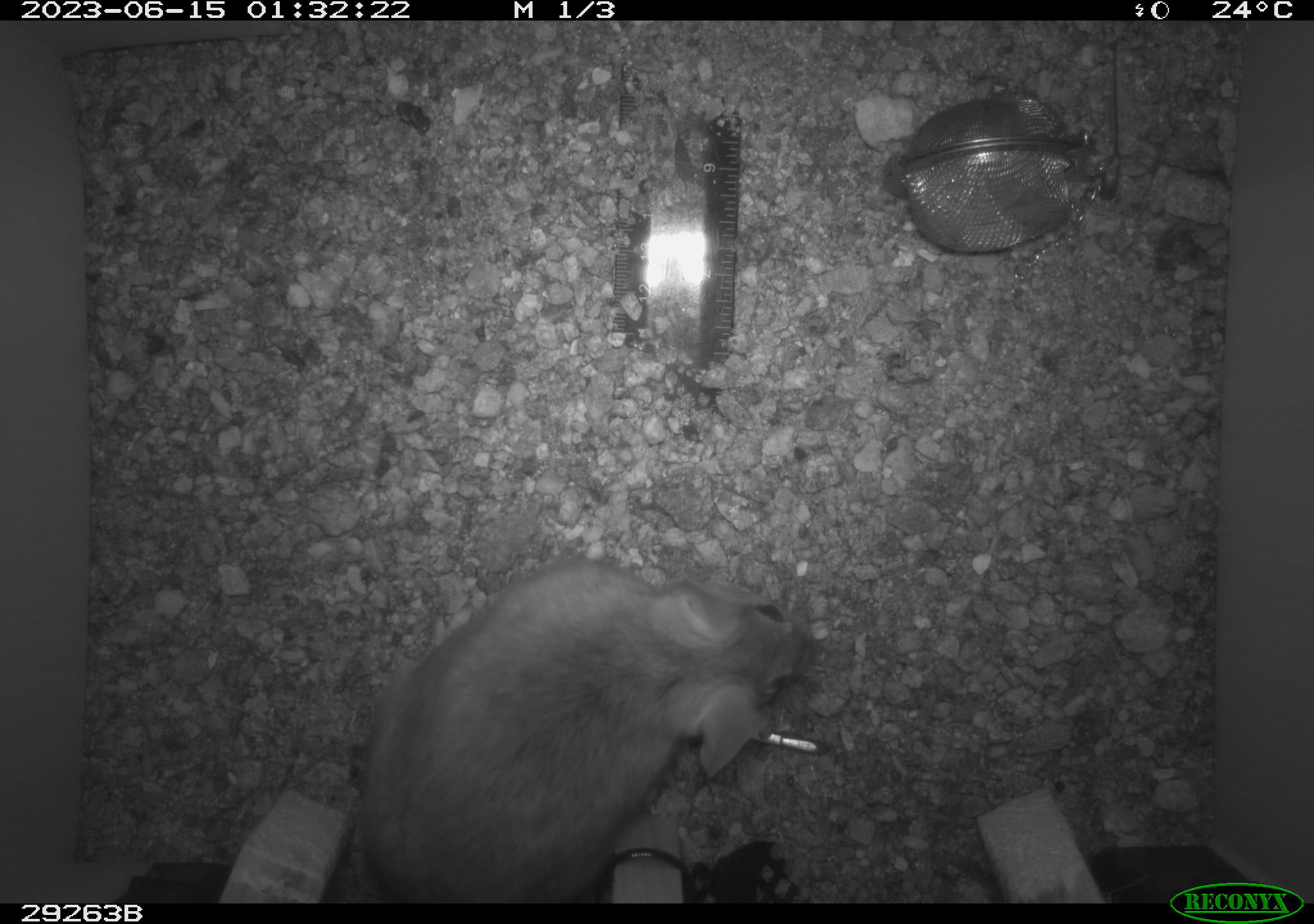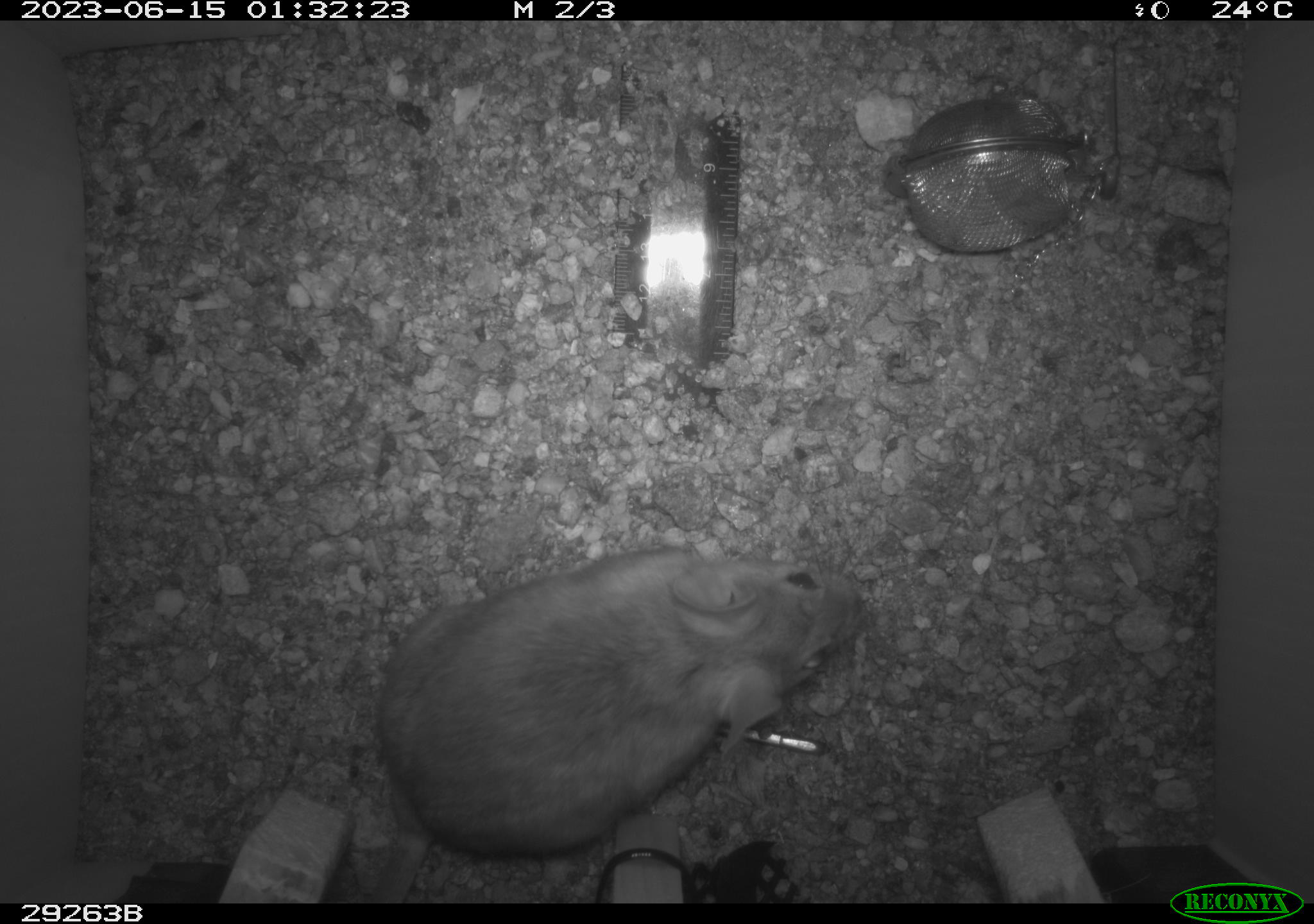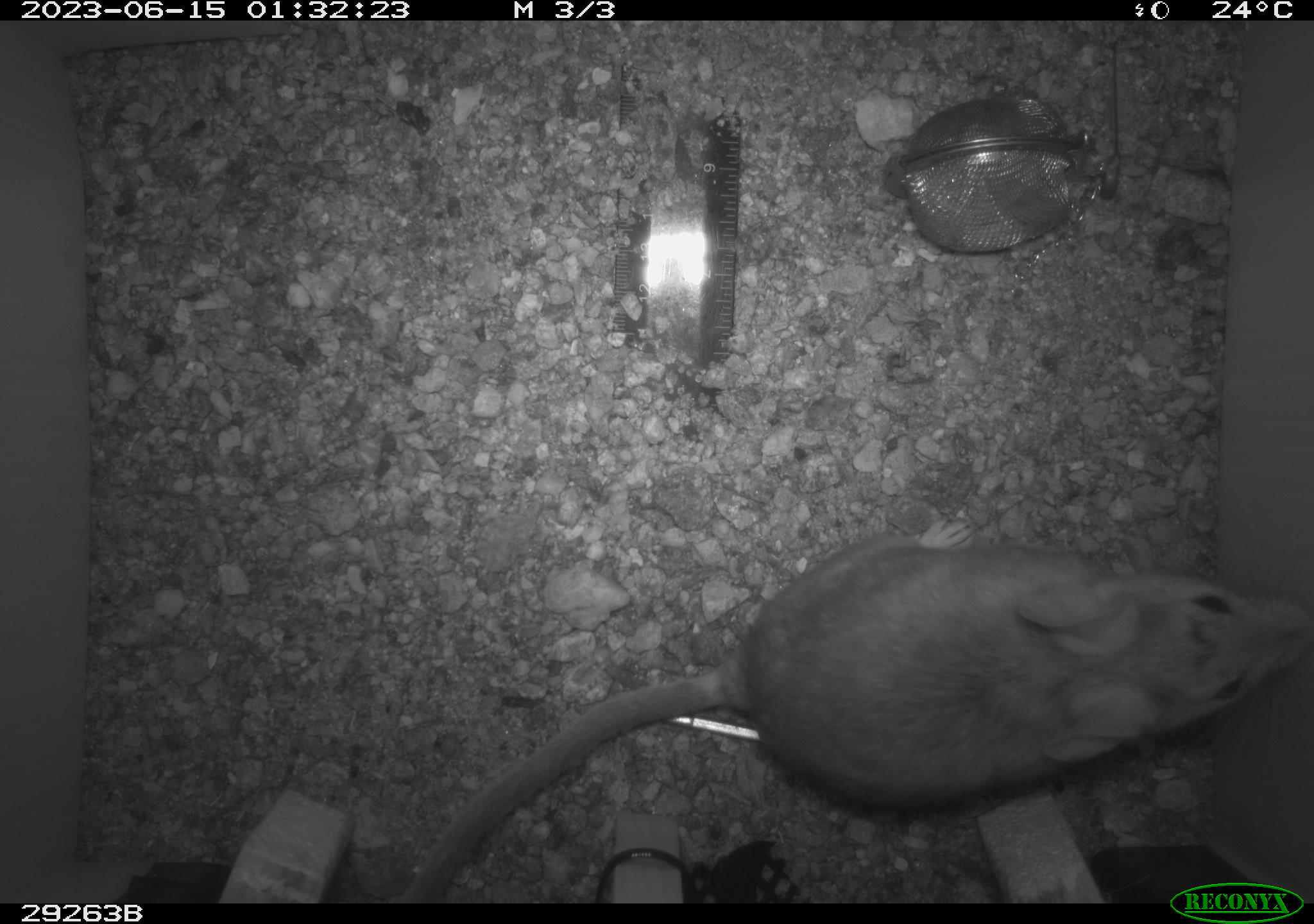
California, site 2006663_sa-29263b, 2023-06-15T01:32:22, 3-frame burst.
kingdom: Animalia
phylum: Chordata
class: Mammalia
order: Rodentia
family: Cricetidae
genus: Neotoma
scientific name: Neotoma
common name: pack rat or woodrat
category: neotoma species